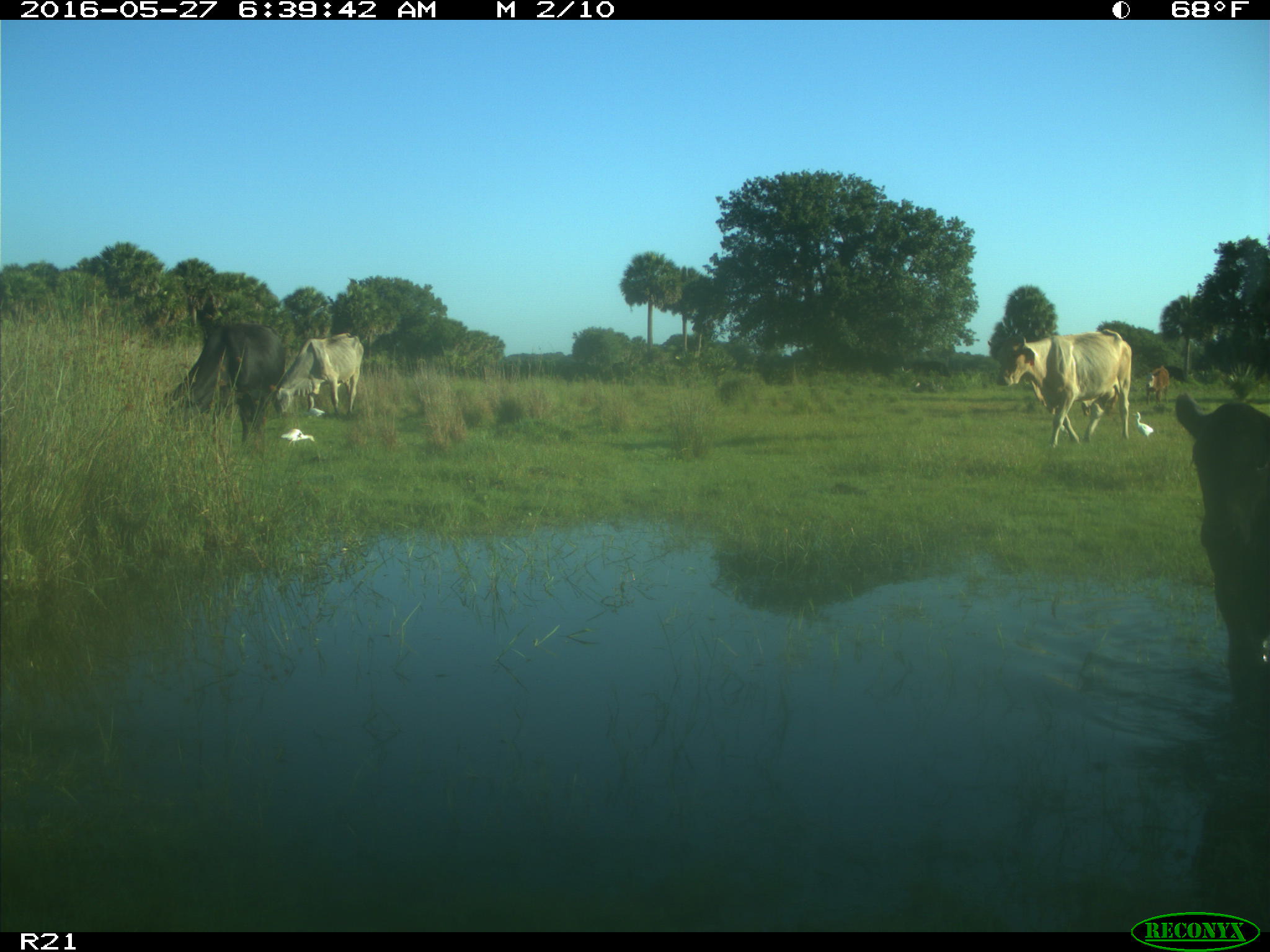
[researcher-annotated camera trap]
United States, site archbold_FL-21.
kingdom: Animalia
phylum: Chordata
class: Mammalia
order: Artiodactyla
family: Bovidae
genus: Bos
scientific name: Bos taurus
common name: domestic cow